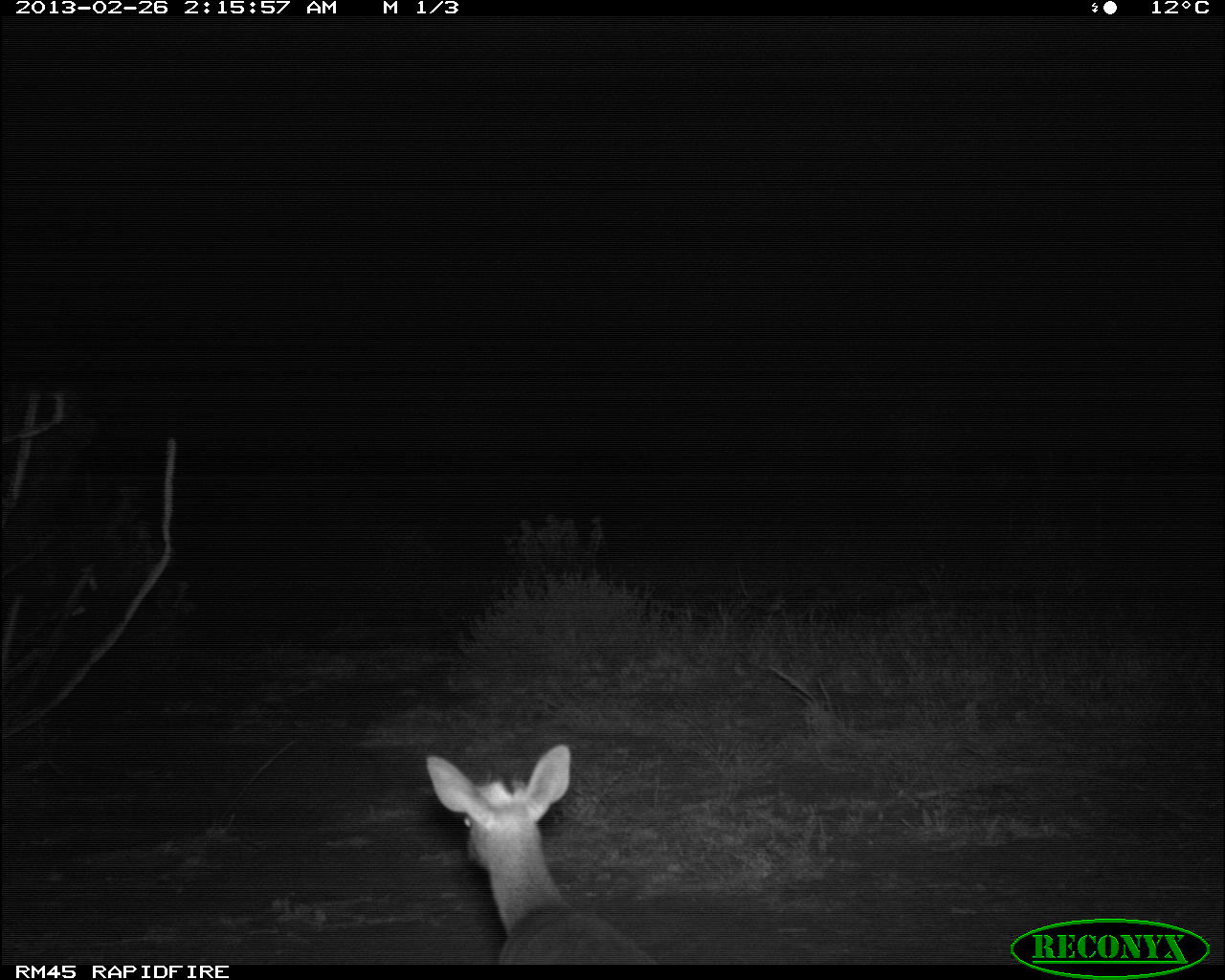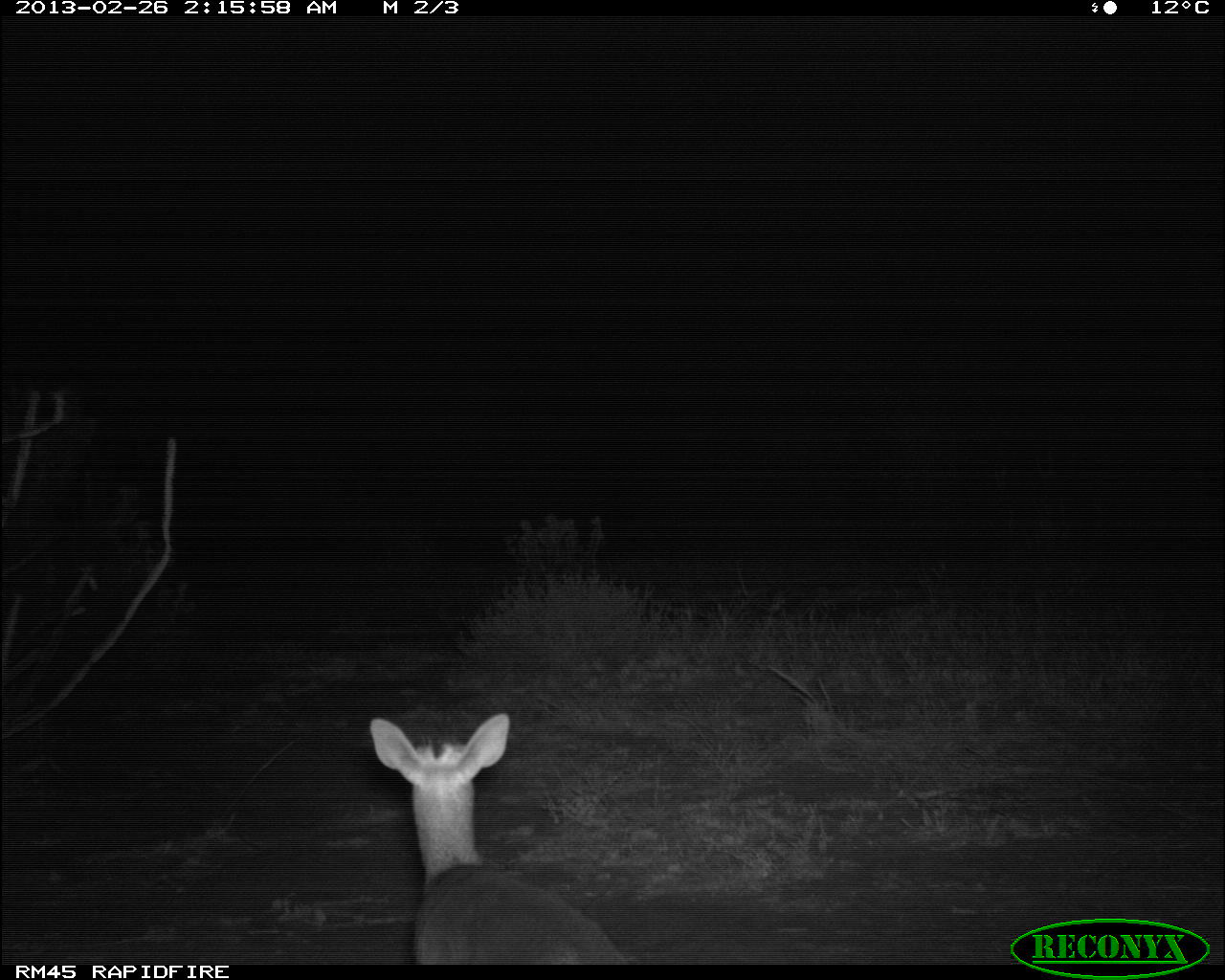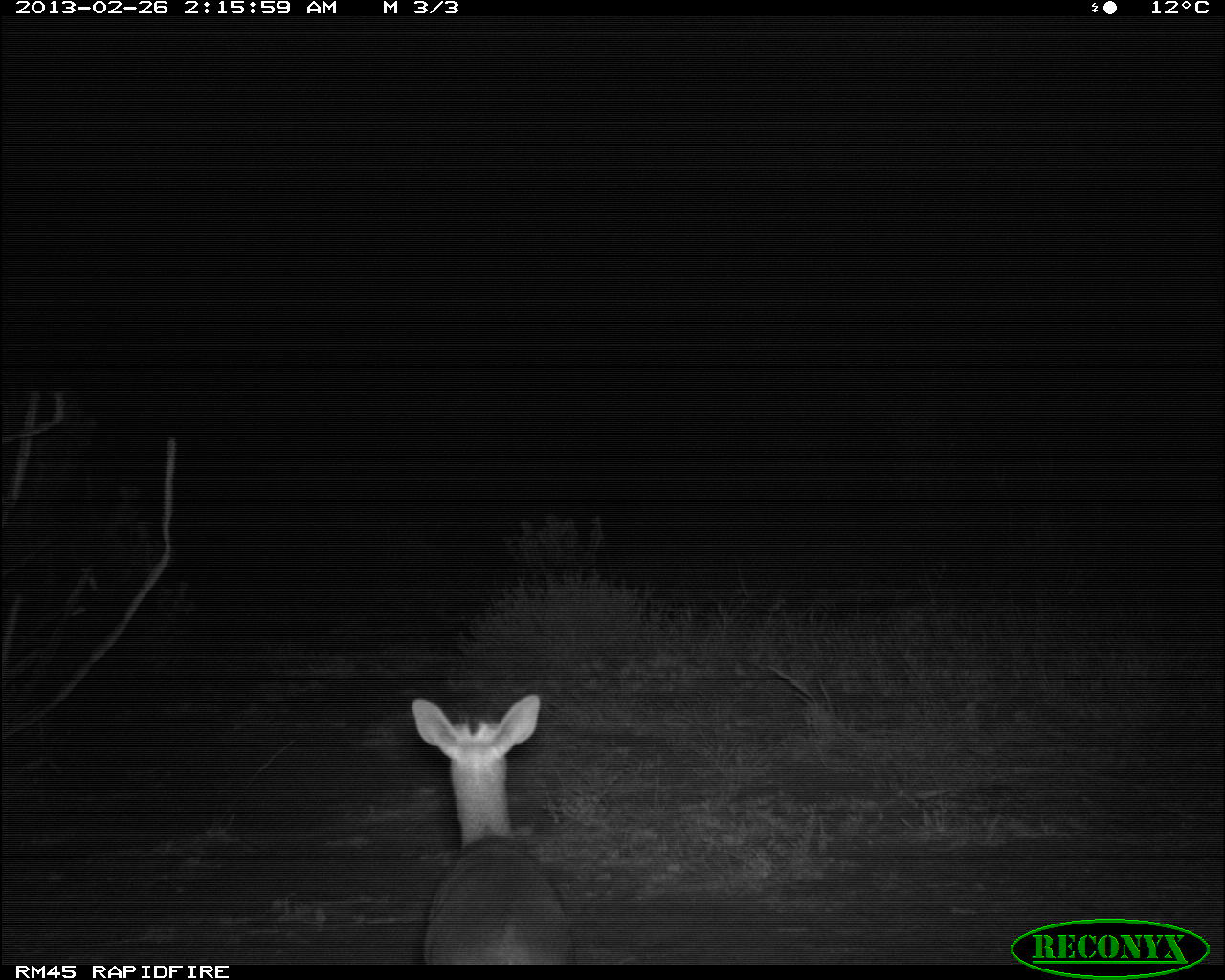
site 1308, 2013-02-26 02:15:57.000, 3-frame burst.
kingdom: Animalia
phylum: Chordata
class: Mammalia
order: Artiodactyla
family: Bovidae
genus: Madoqua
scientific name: Madoqua guentheri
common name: günther's dik-dik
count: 1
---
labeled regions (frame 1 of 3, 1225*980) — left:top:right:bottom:
madoqua guentheri: 425:740:669:962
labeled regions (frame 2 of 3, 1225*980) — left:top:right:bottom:
madoqua guentheri: 365:710:638:963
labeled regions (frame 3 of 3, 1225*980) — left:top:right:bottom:
madoqua guentheri: 406:693:575:963